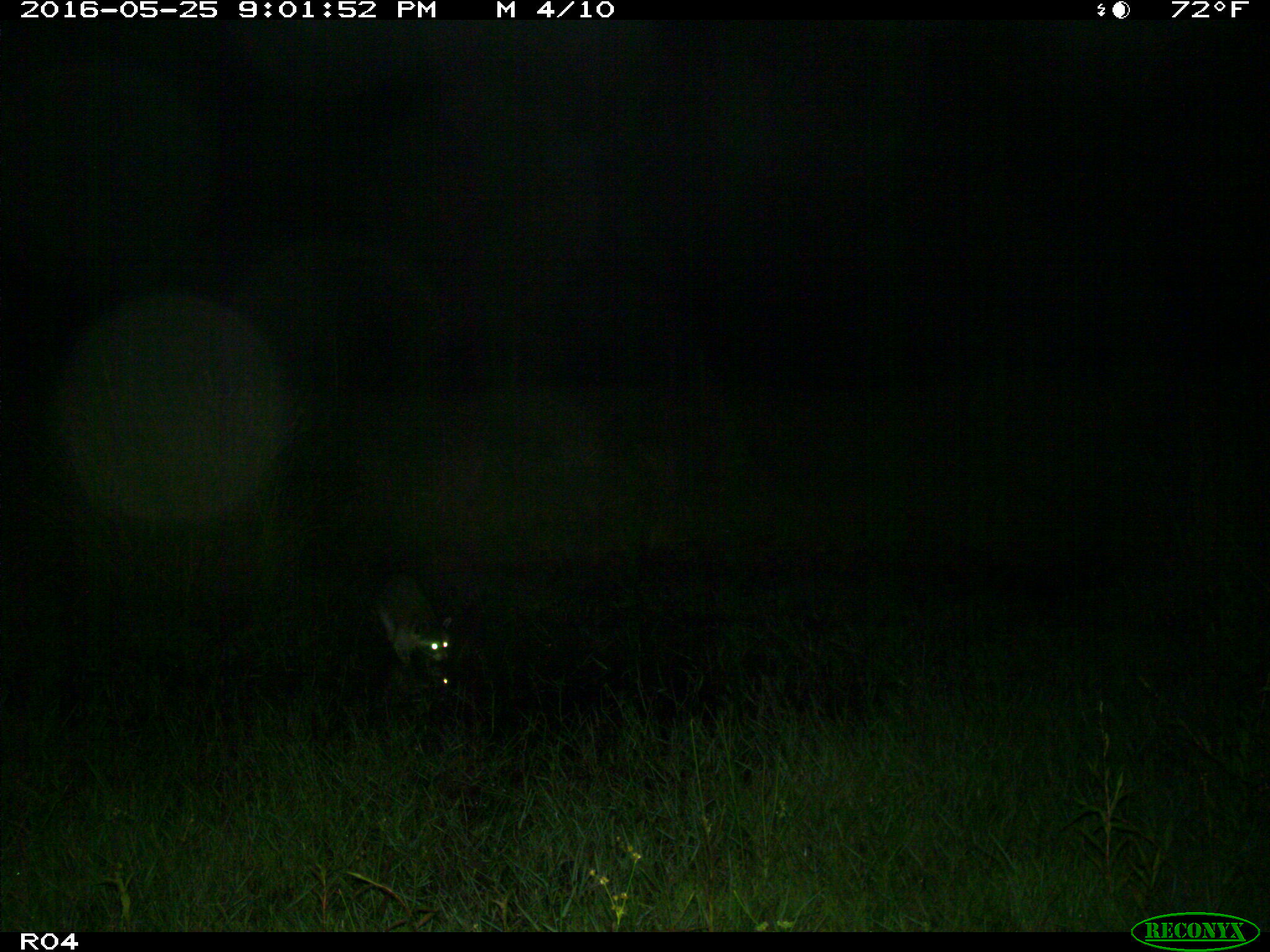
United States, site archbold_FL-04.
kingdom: Animalia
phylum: Chordata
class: Mammalia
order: Carnivora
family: Procyonidae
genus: Procyon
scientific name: Procyon lotor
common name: common raccoon